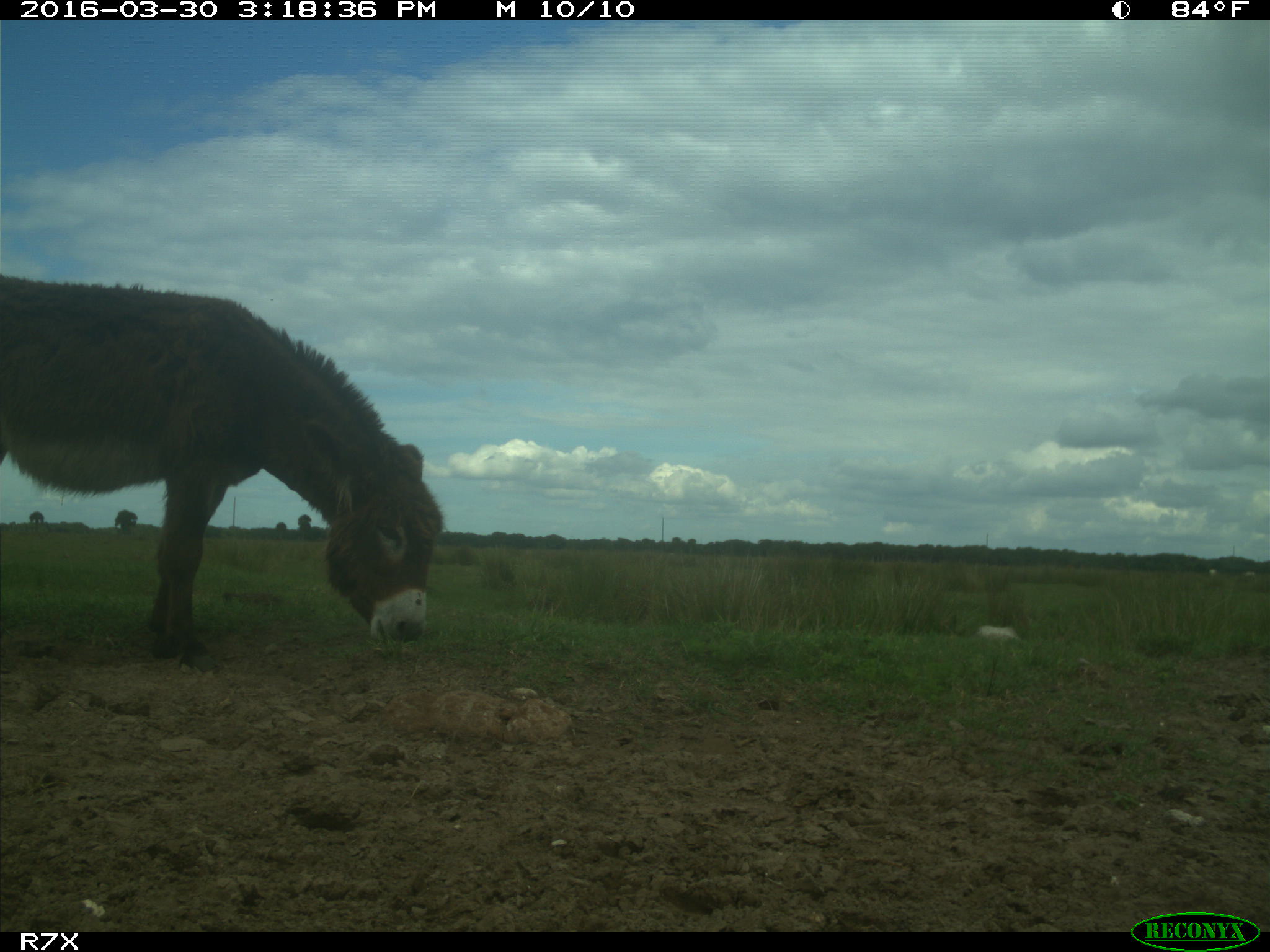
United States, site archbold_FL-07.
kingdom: Animalia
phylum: Chordata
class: Mammalia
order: Artiodactyla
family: Bovidae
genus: Bos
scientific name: Bos taurus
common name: domestic cow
Bos taurus (domestic cow).